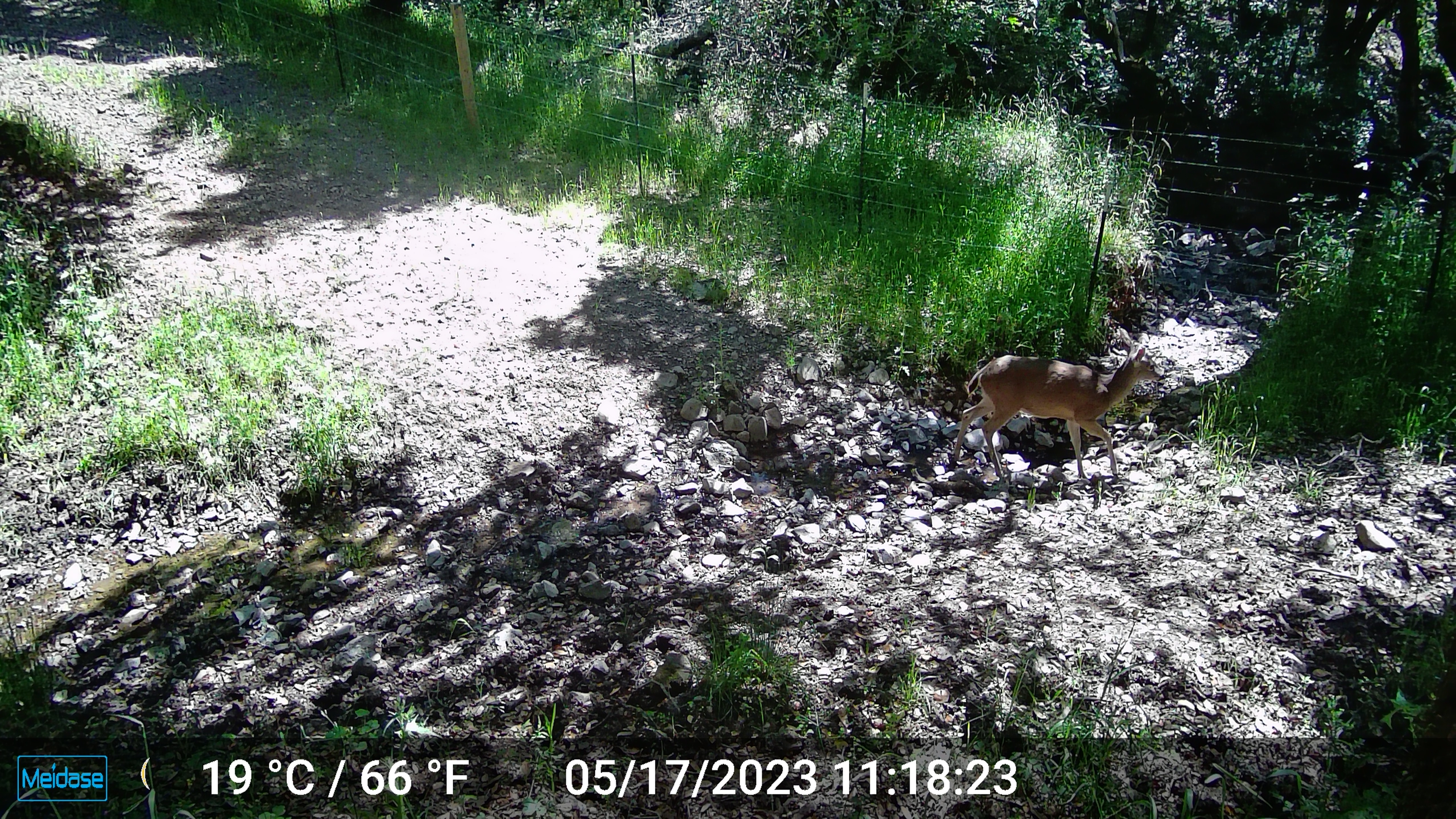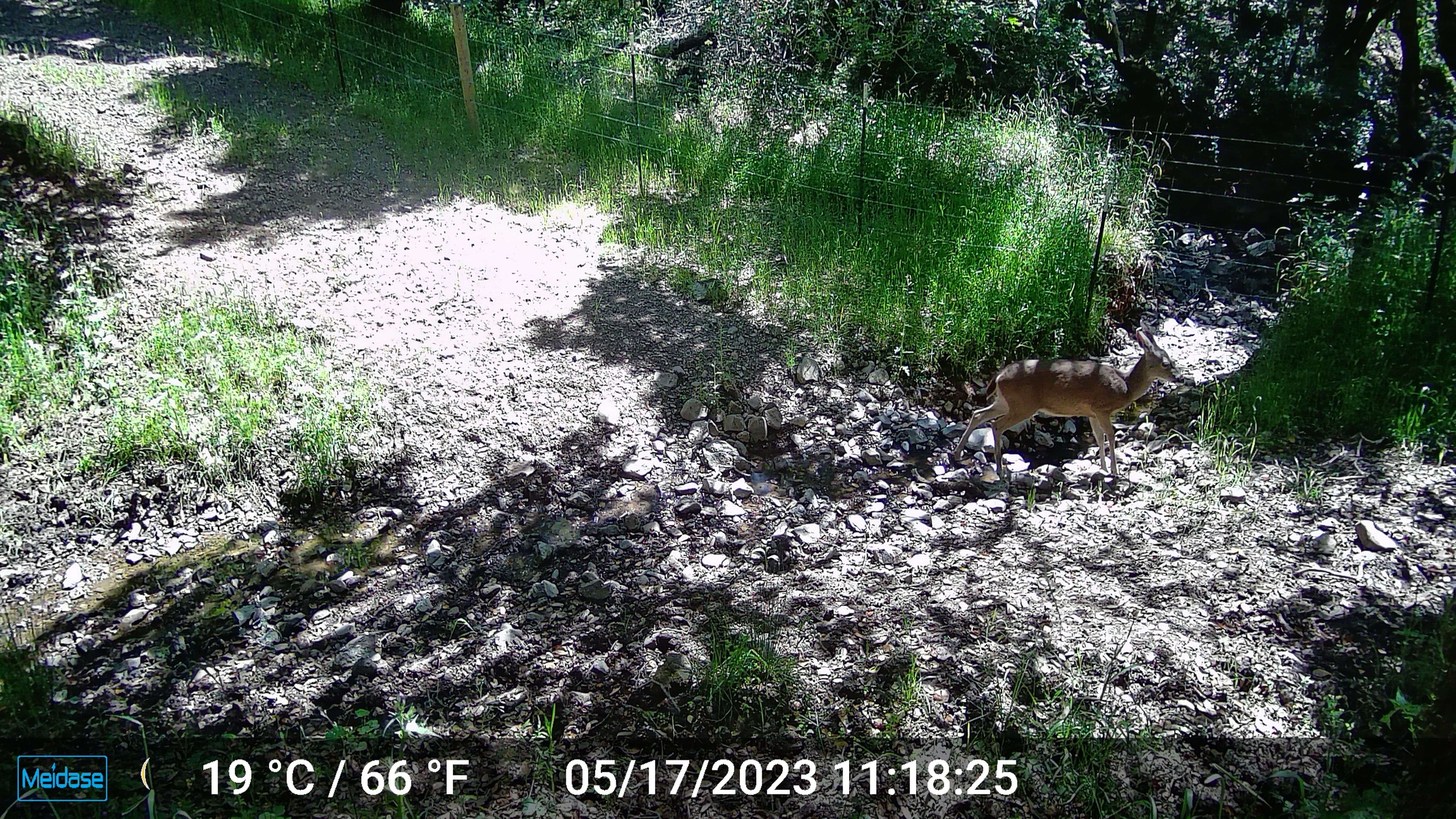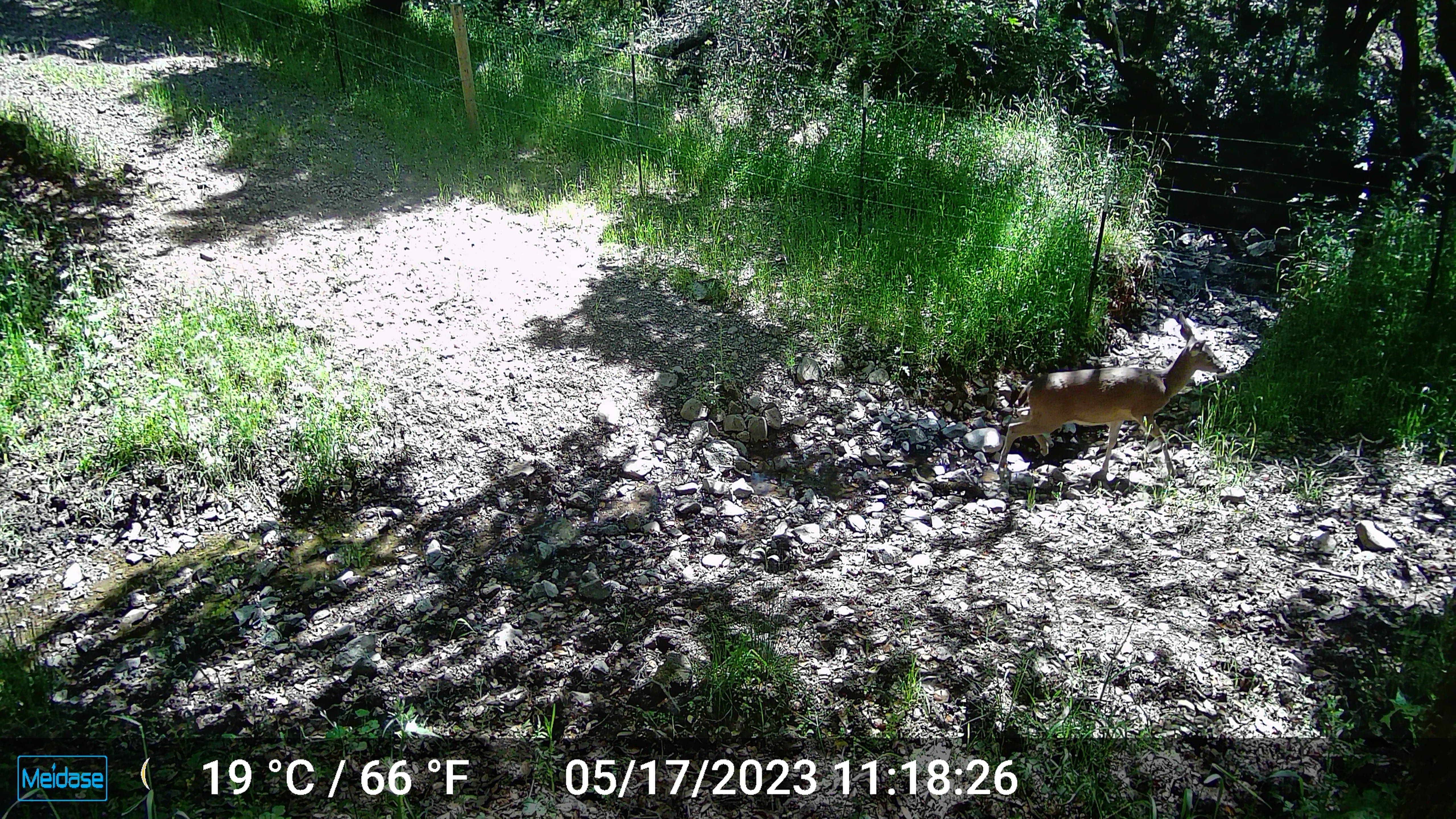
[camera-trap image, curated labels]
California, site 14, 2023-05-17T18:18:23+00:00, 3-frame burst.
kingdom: Animalia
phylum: Chordata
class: Mammalia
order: Artiodactyla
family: Cervidae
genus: Odocoileus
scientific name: Odocoileus hemionus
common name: mule deer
Mule deer (Odocoileus hemionus).